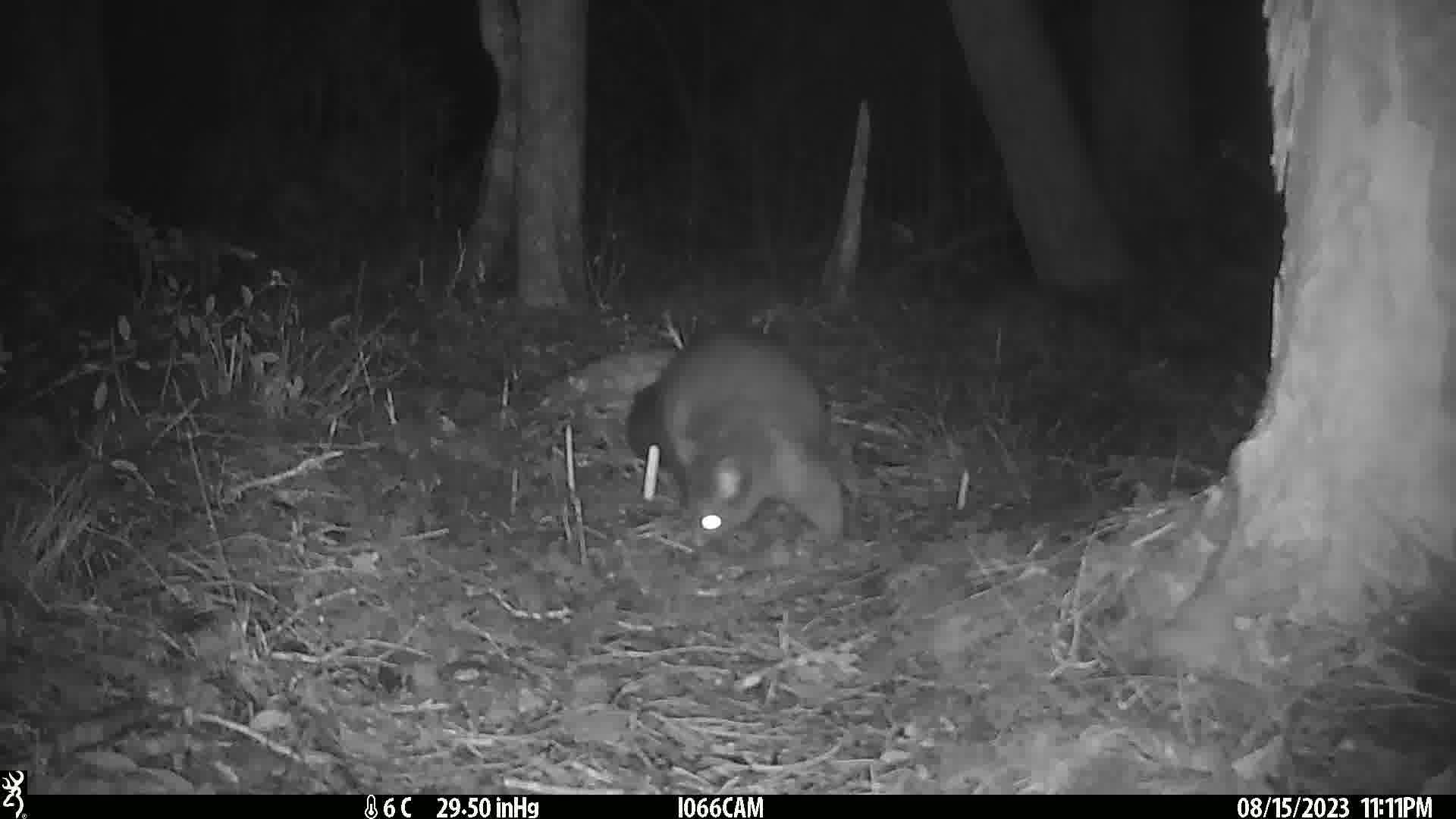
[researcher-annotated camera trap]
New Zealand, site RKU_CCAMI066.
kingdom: Animalia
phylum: Chordata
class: Mammalia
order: Diprotodontia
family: Phalangeridae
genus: Trichosurus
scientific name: Trichosurus vulpecula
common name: common brushtail possum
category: possum